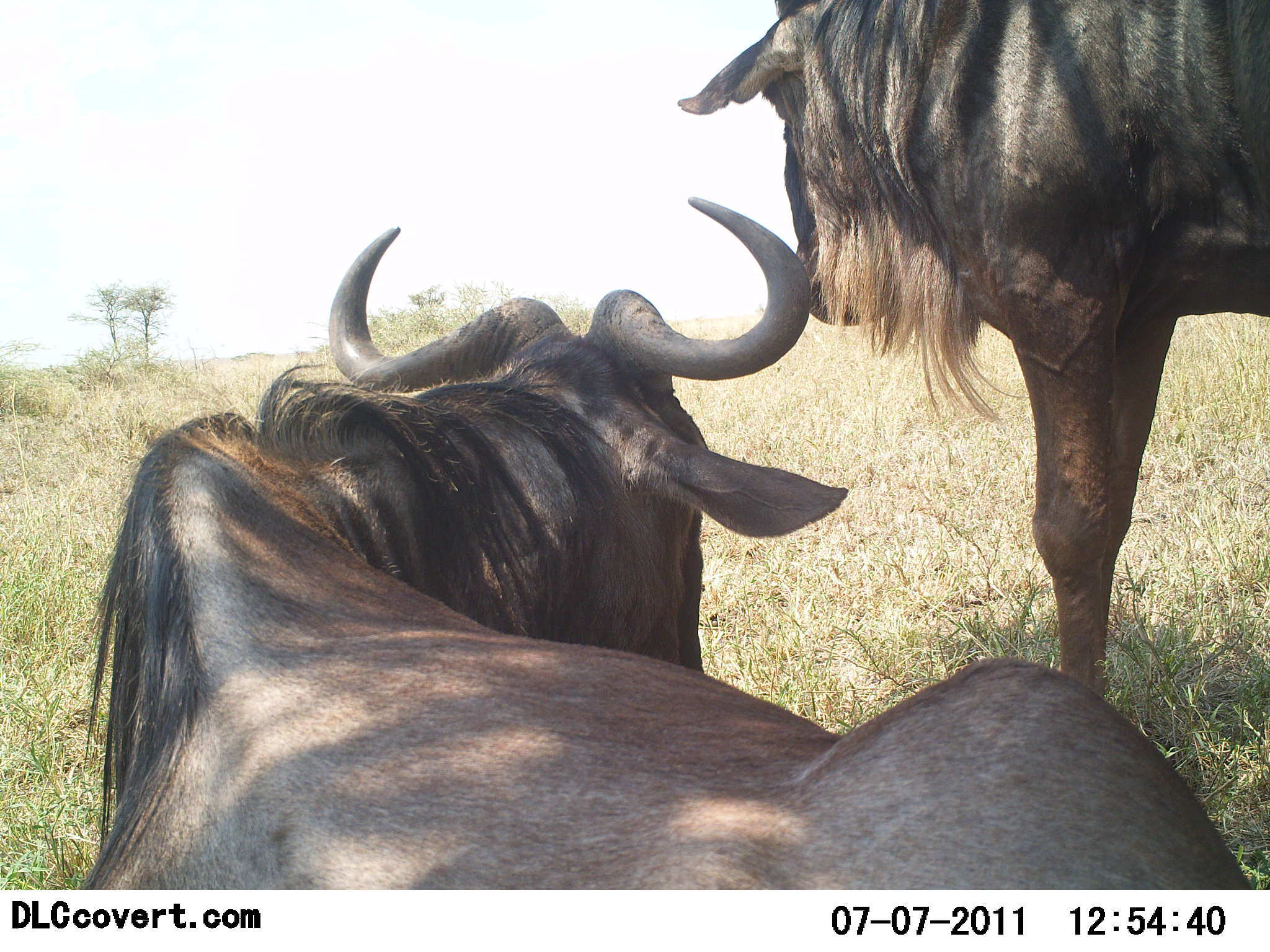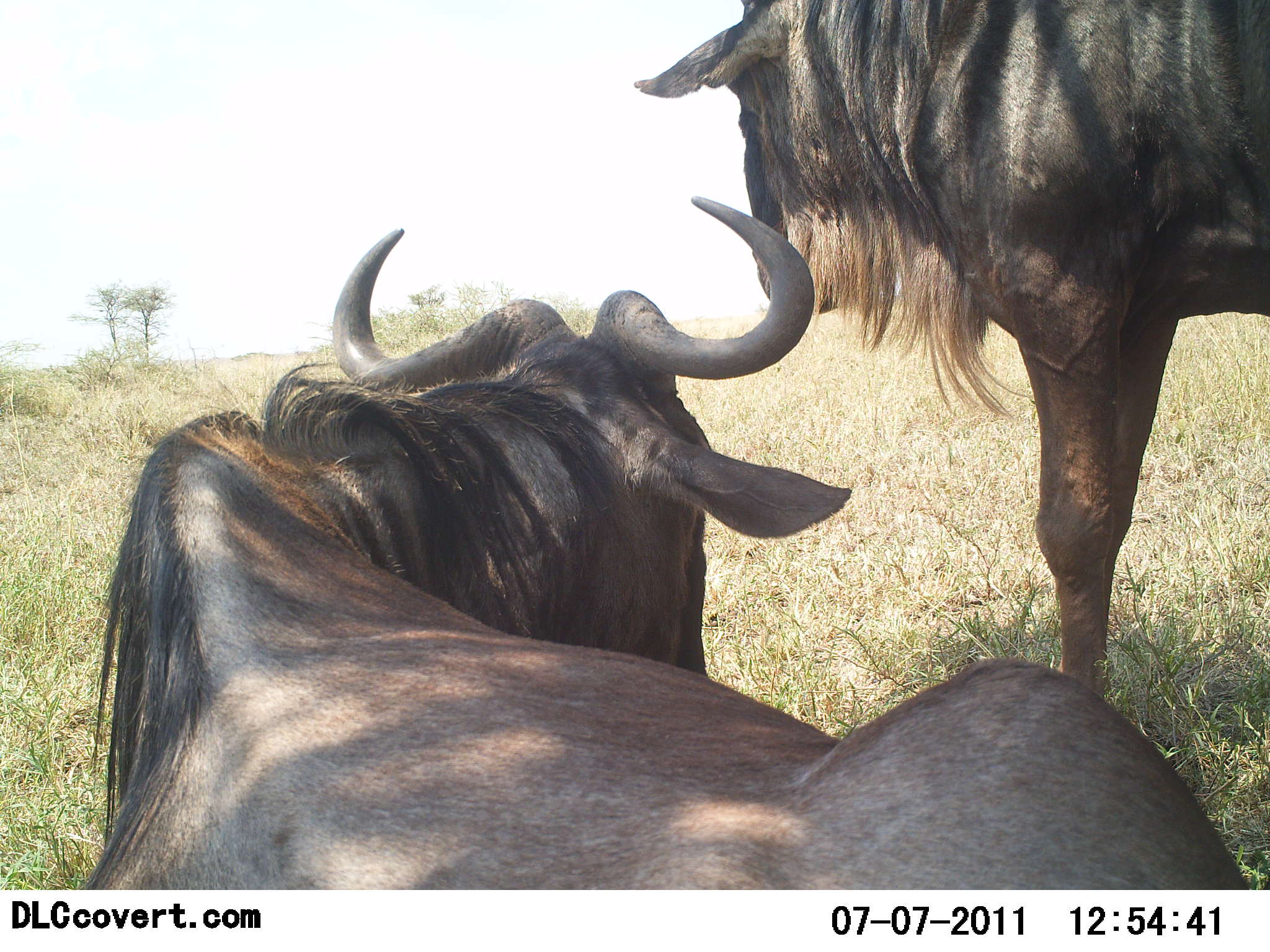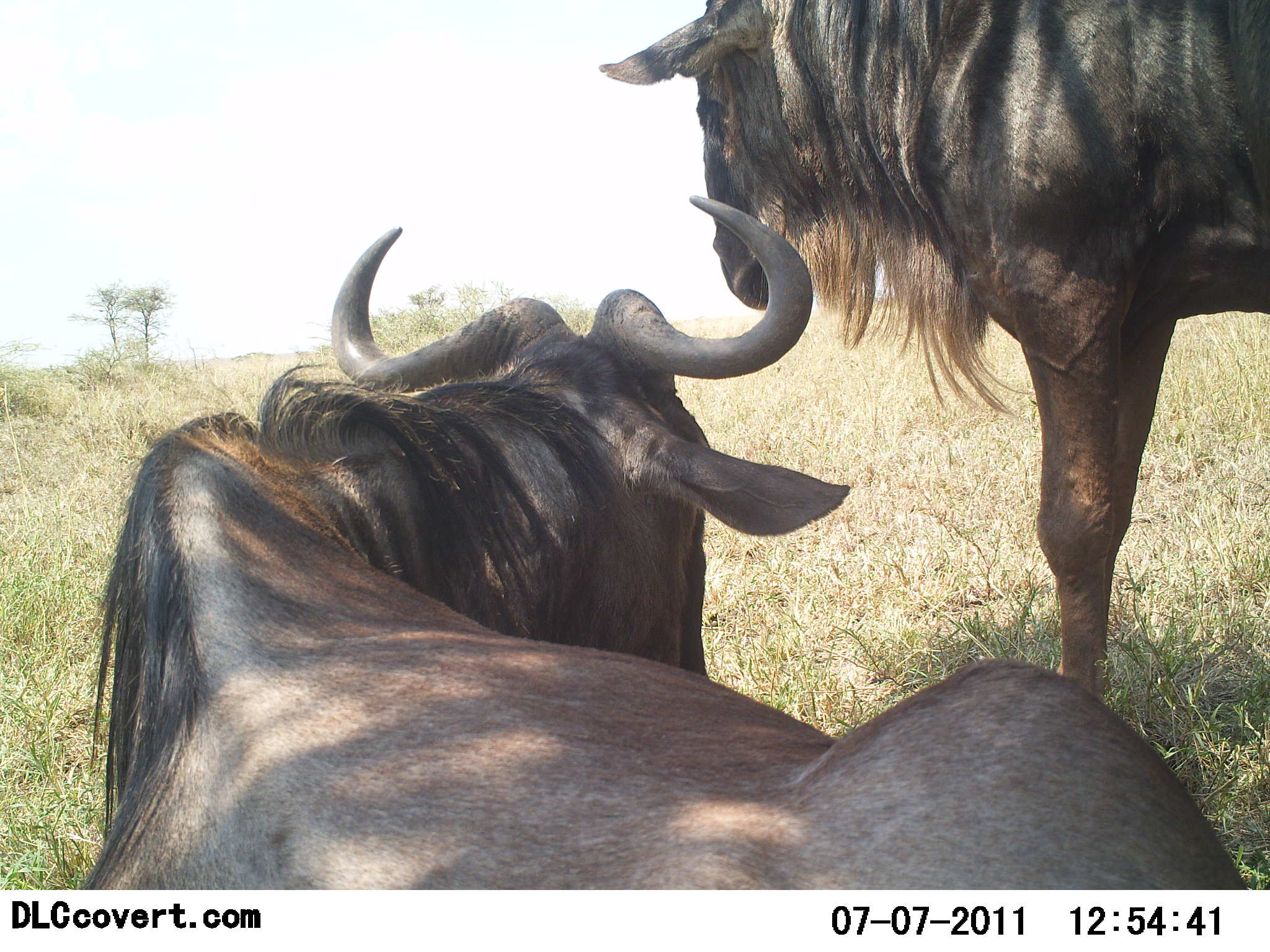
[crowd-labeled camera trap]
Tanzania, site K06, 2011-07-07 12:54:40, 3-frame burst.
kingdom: Animalia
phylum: Chordata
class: Mammalia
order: Artiodactyla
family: Bovidae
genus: Connochaetes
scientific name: Connochaetes taurinus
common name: blue wildebeest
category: wildebeest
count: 2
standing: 85%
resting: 100%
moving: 0%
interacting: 15%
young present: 0%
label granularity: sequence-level